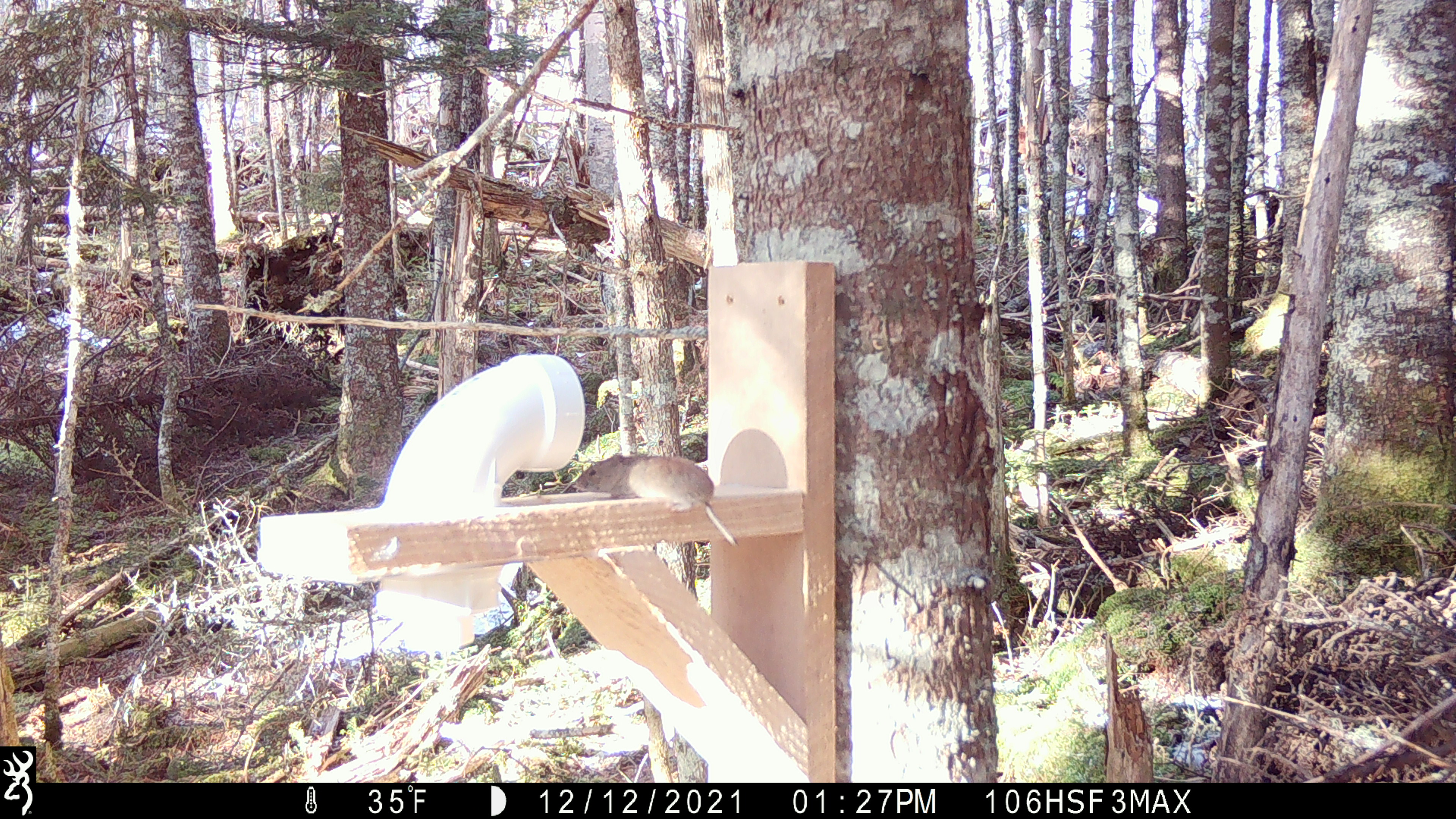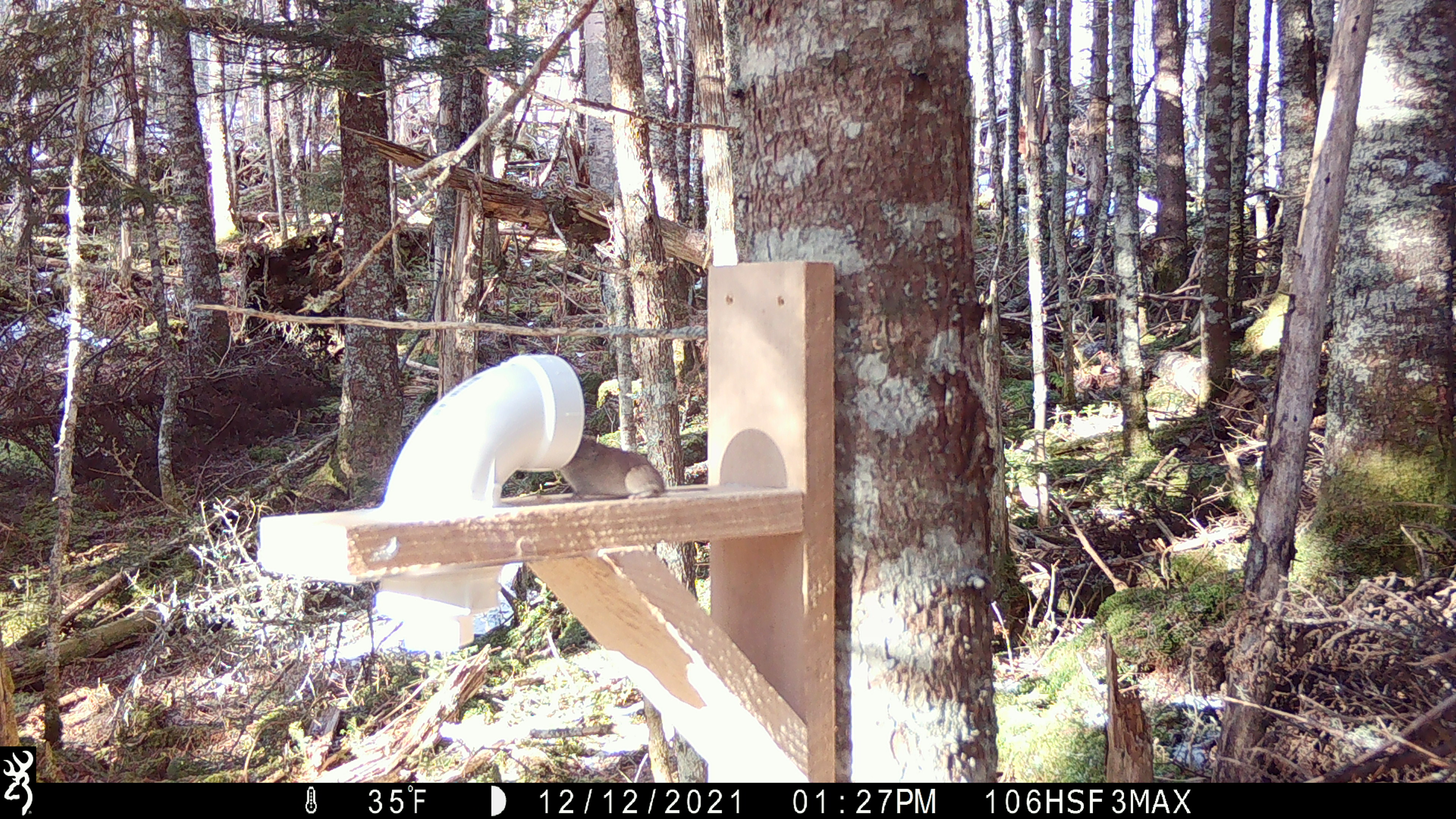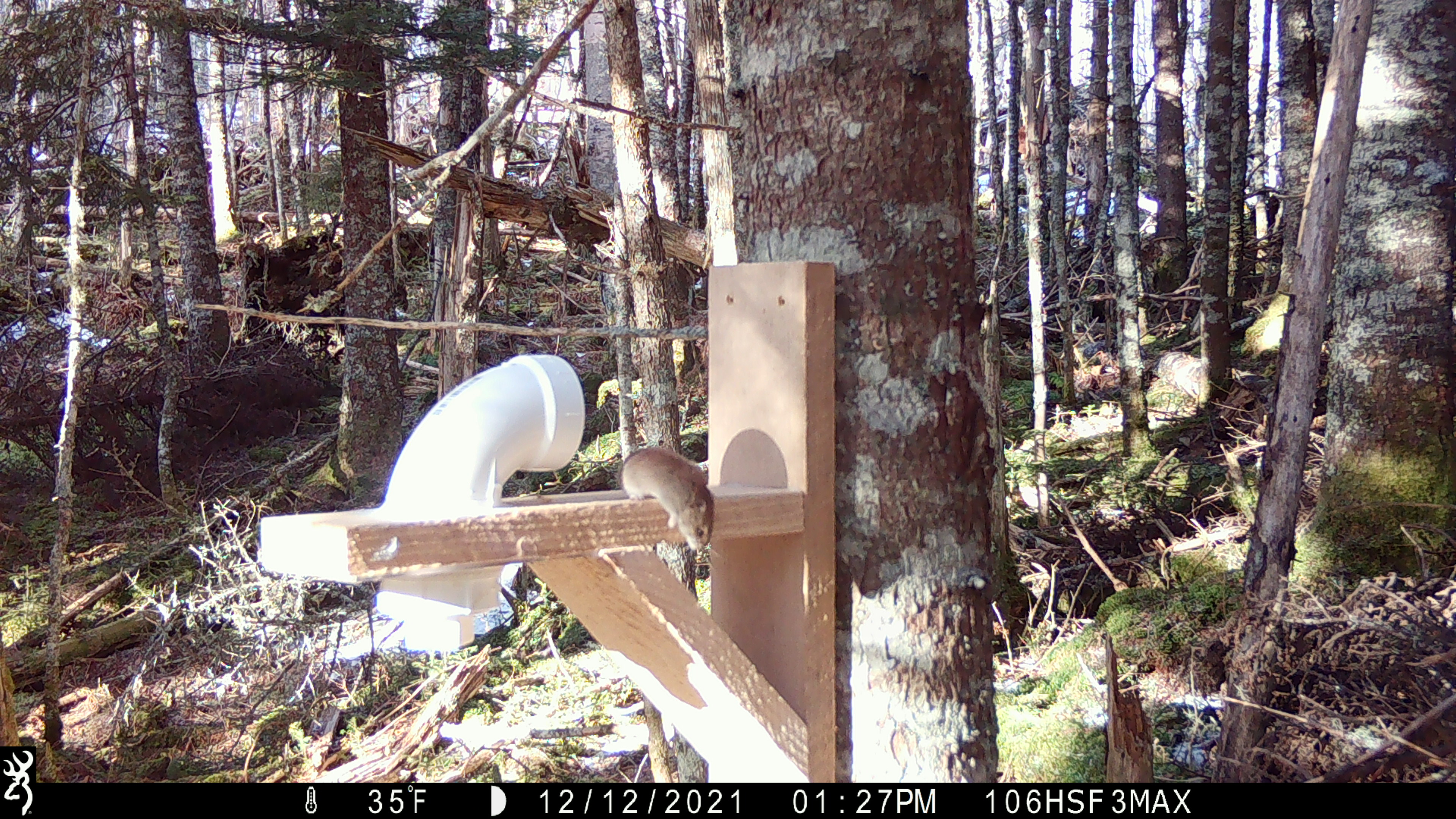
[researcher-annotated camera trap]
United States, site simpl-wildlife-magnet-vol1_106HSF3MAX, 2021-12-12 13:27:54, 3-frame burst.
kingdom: Animalia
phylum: Chordata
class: Mammalia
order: Rodentia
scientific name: Rodentia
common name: mouse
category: mouse sp.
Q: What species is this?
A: Mouse sp. (mouse) (Rodentia).